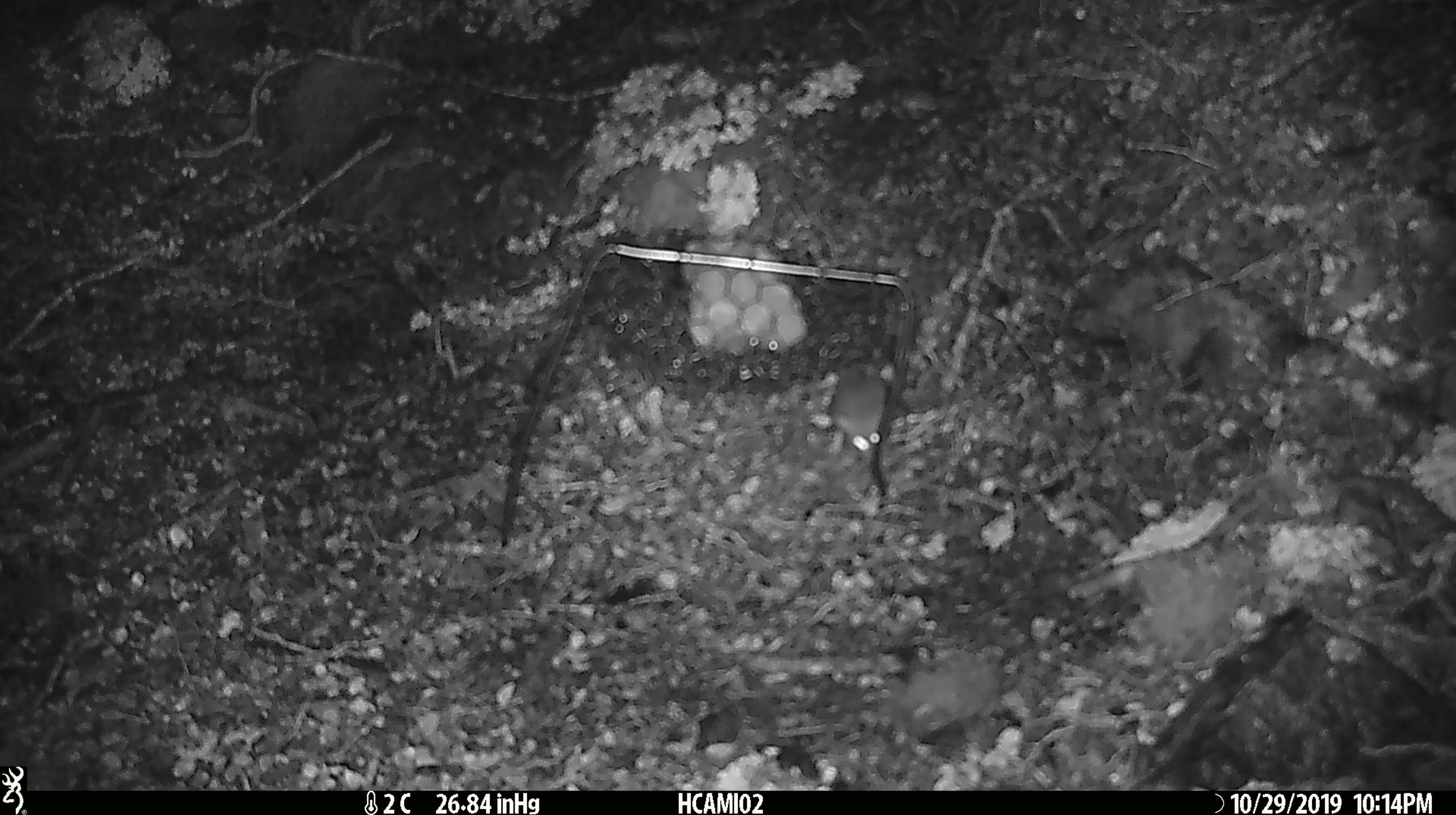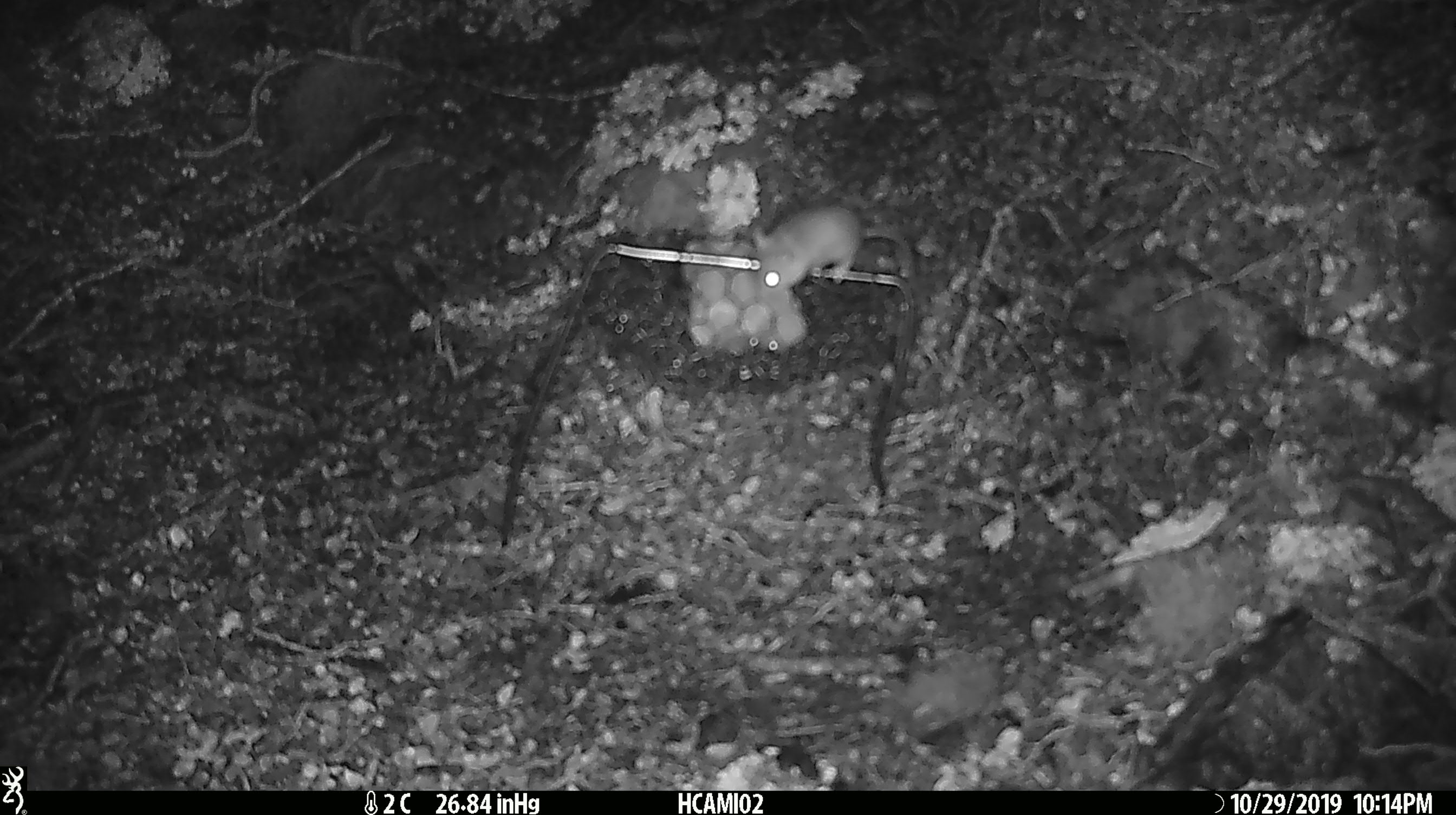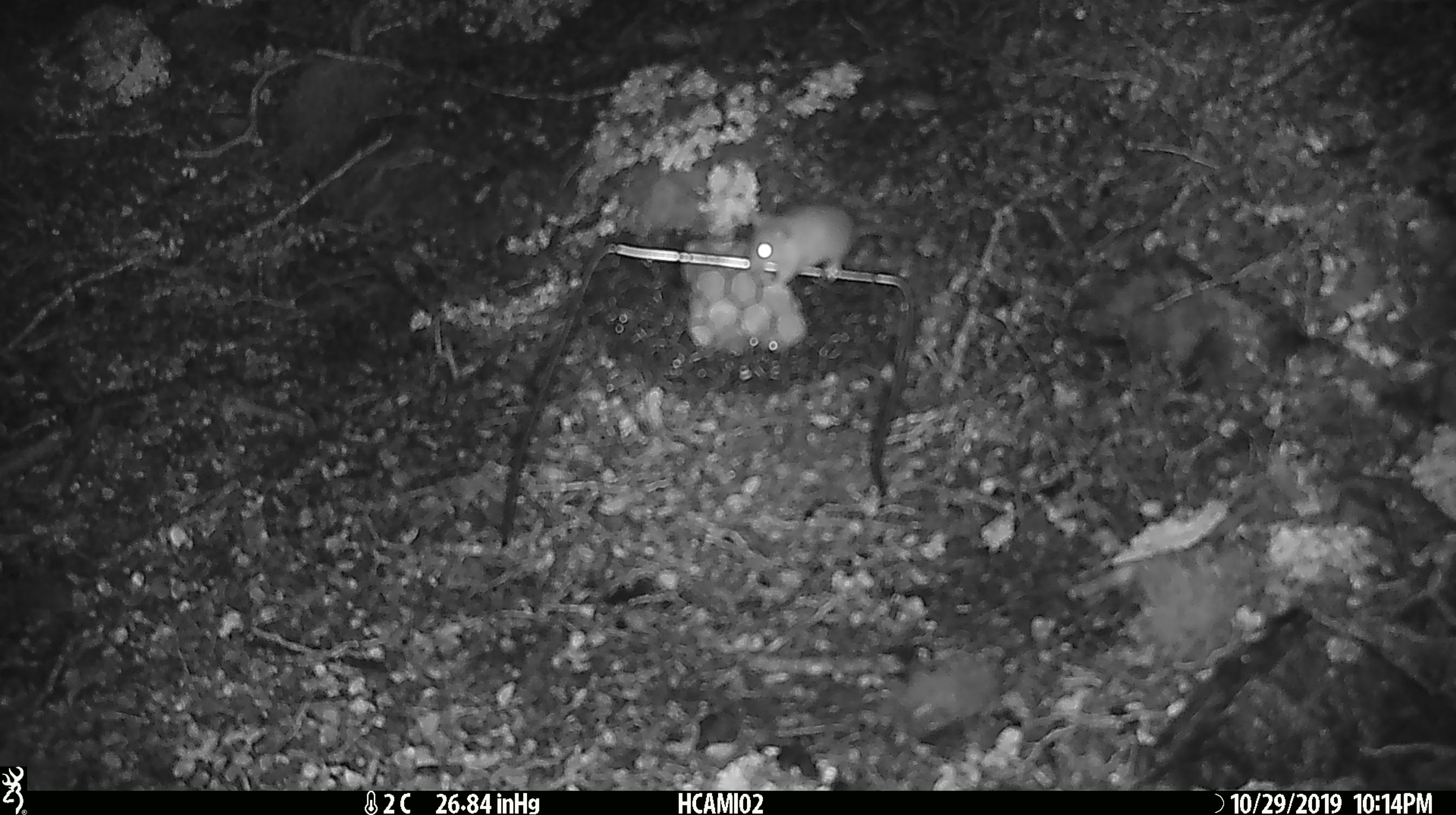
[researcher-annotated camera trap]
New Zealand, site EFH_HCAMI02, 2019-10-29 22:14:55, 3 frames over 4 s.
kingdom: Animalia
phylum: Chordata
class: Mammalia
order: Rodentia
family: Muridae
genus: Mus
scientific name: Mus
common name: mouse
Mouse (Mus).